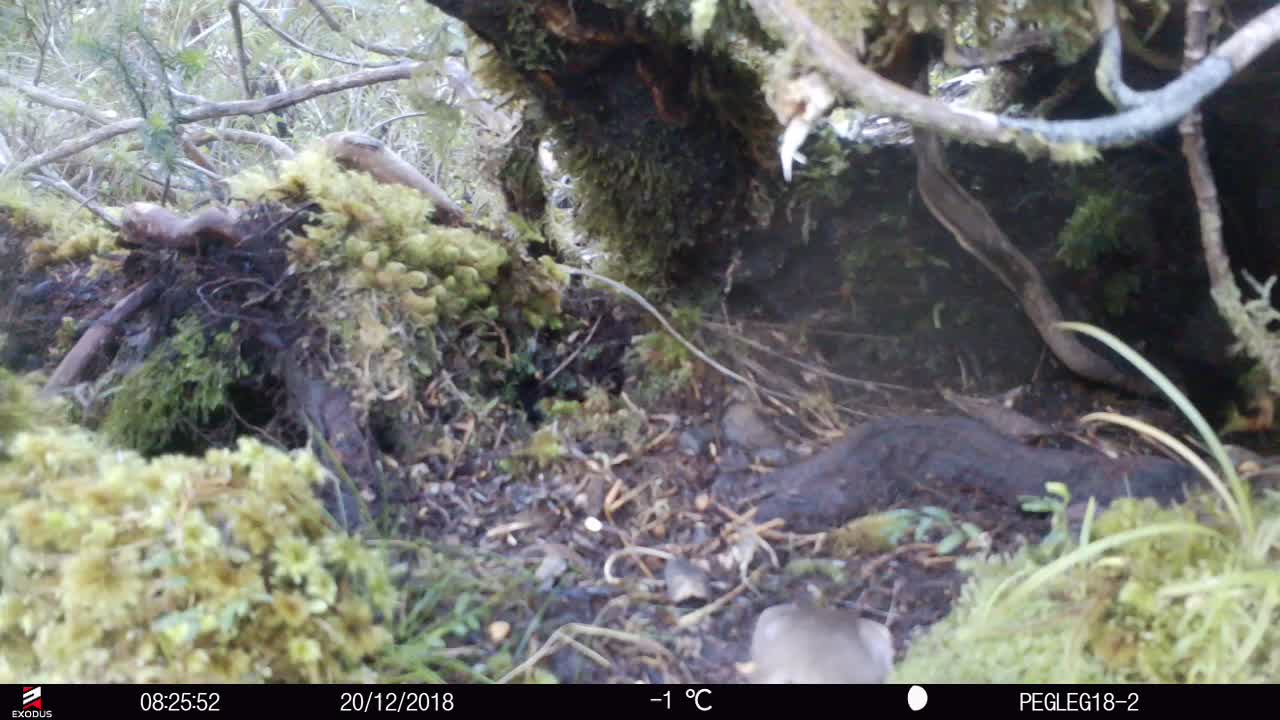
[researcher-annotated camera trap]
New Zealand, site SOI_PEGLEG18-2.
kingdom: Animalia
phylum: Chordata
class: Mammalia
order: Carnivora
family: Mustelidae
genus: Mustela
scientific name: Mustela erminea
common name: stoat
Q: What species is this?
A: Stoat (Mustela erminea).